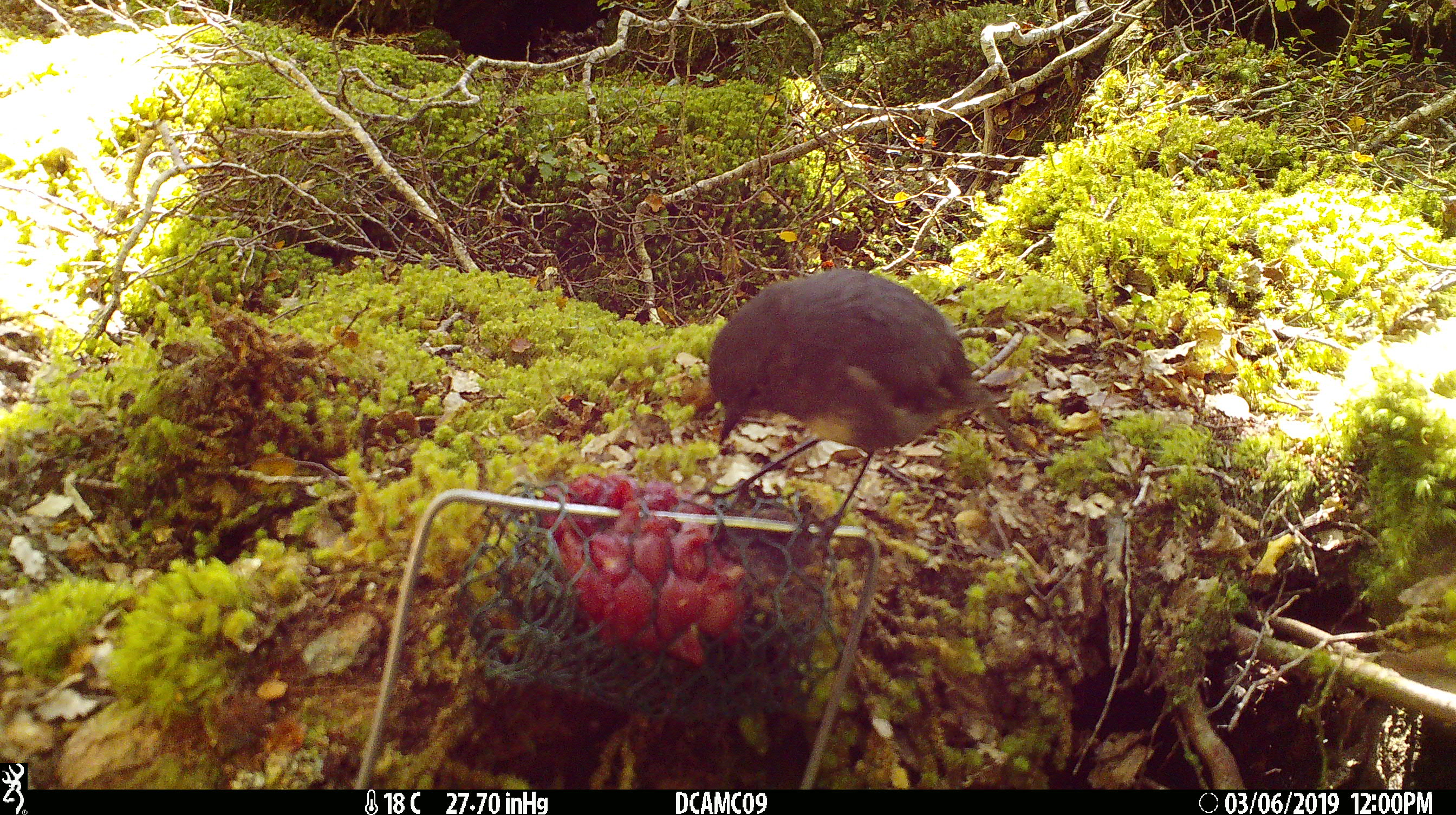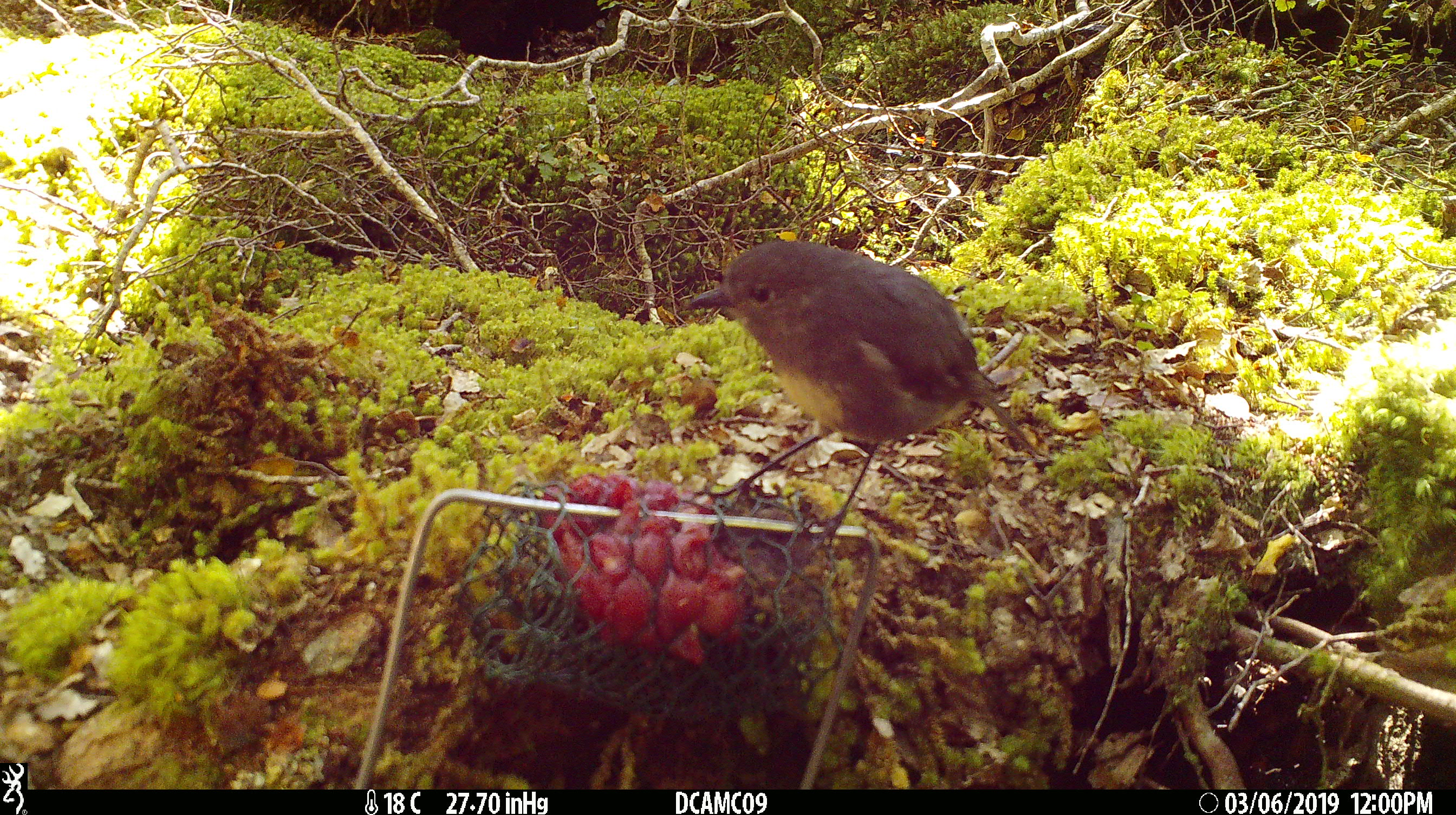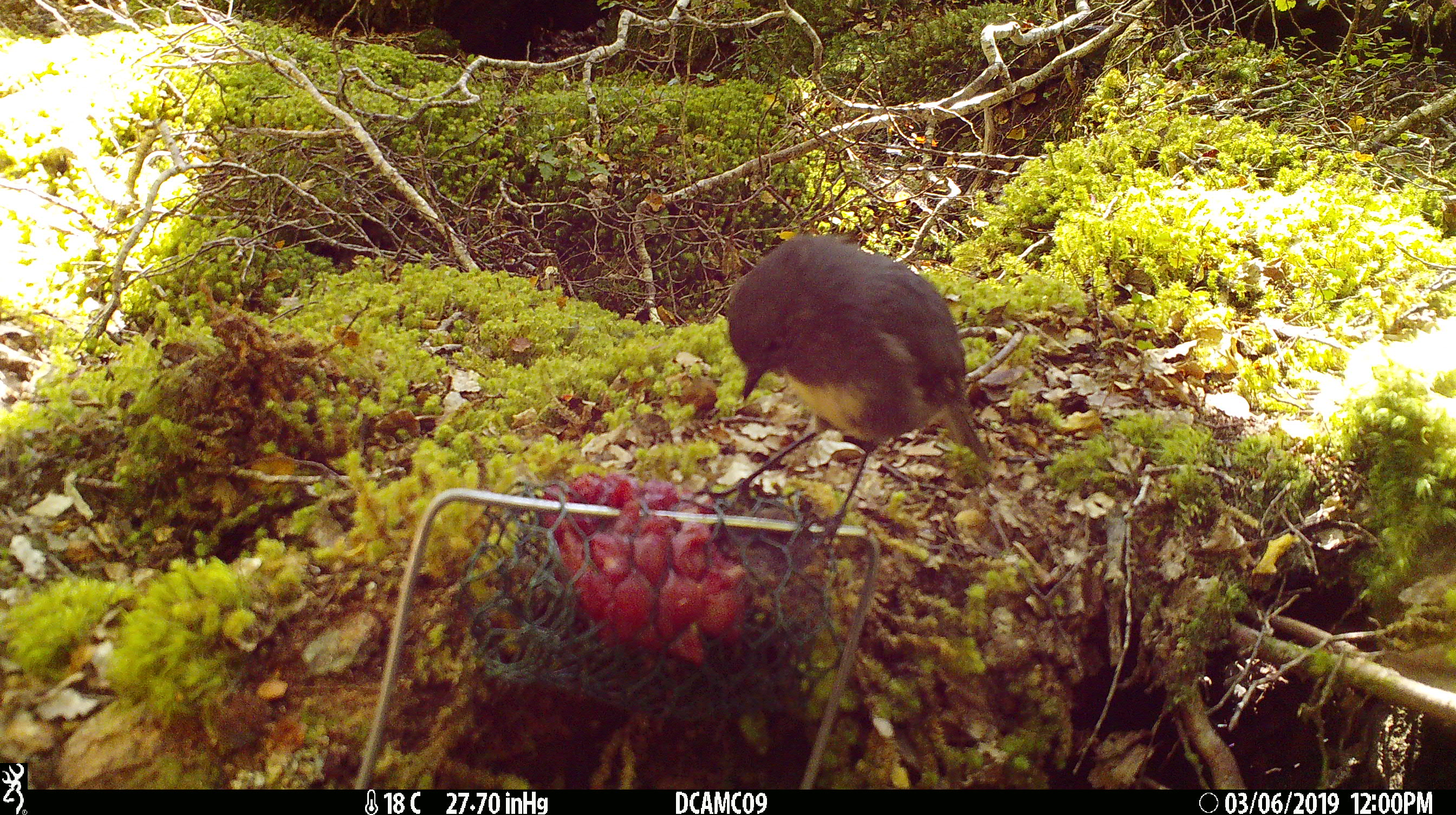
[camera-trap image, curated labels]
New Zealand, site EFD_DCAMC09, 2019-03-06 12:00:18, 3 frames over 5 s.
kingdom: Animalia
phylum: Chordata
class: Aves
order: Passeriformes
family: Petroicidae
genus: Petroica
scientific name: Petroica australis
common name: new zealand robin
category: robin